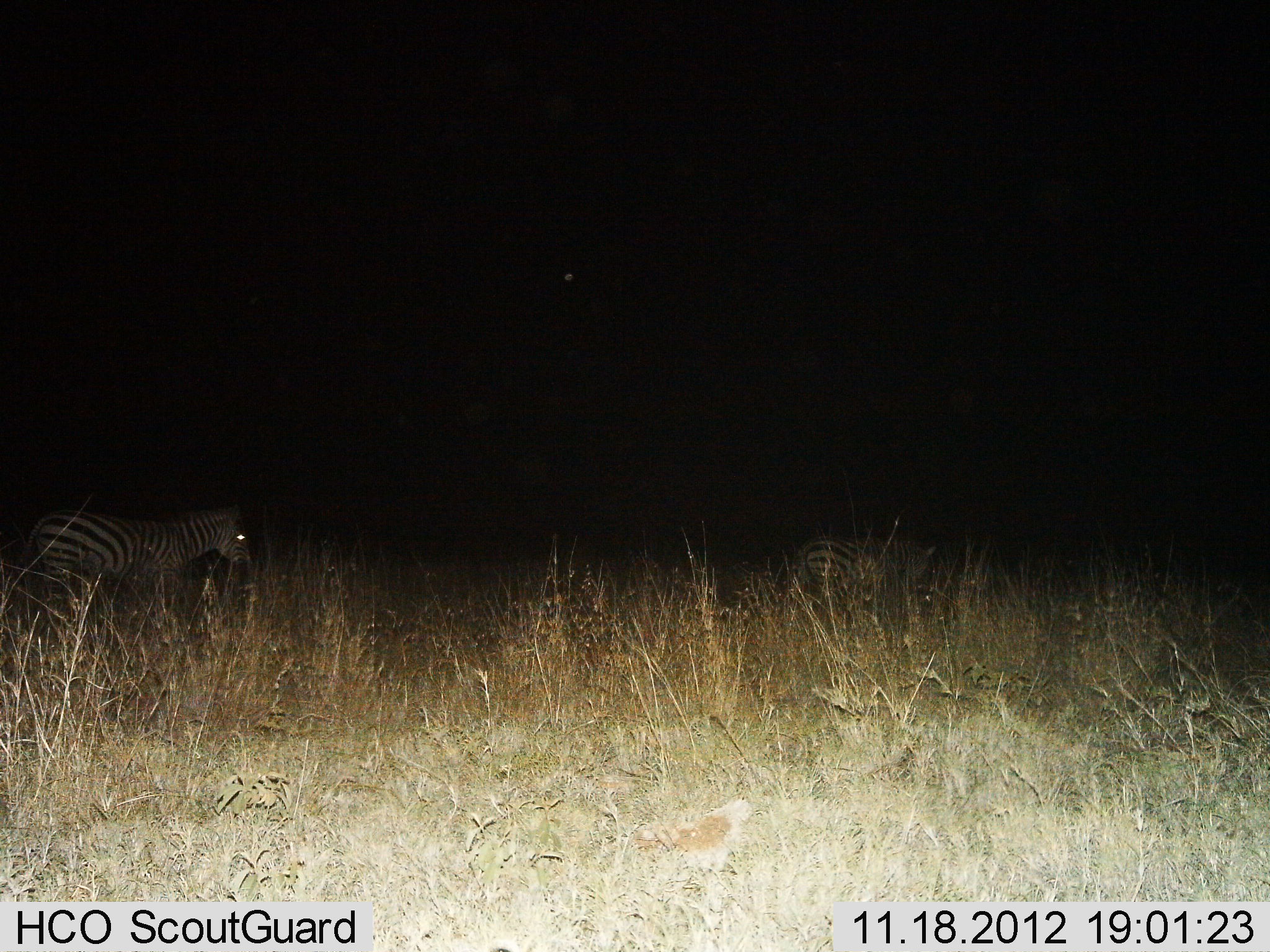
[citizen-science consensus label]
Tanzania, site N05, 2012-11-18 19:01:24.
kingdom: Animalia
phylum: Chordata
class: Mammalia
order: Perissodactyla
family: Equidae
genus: Equus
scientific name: Equus quagga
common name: plains zebra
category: zebra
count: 2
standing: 50%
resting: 0%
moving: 40%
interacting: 0%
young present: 0%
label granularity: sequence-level